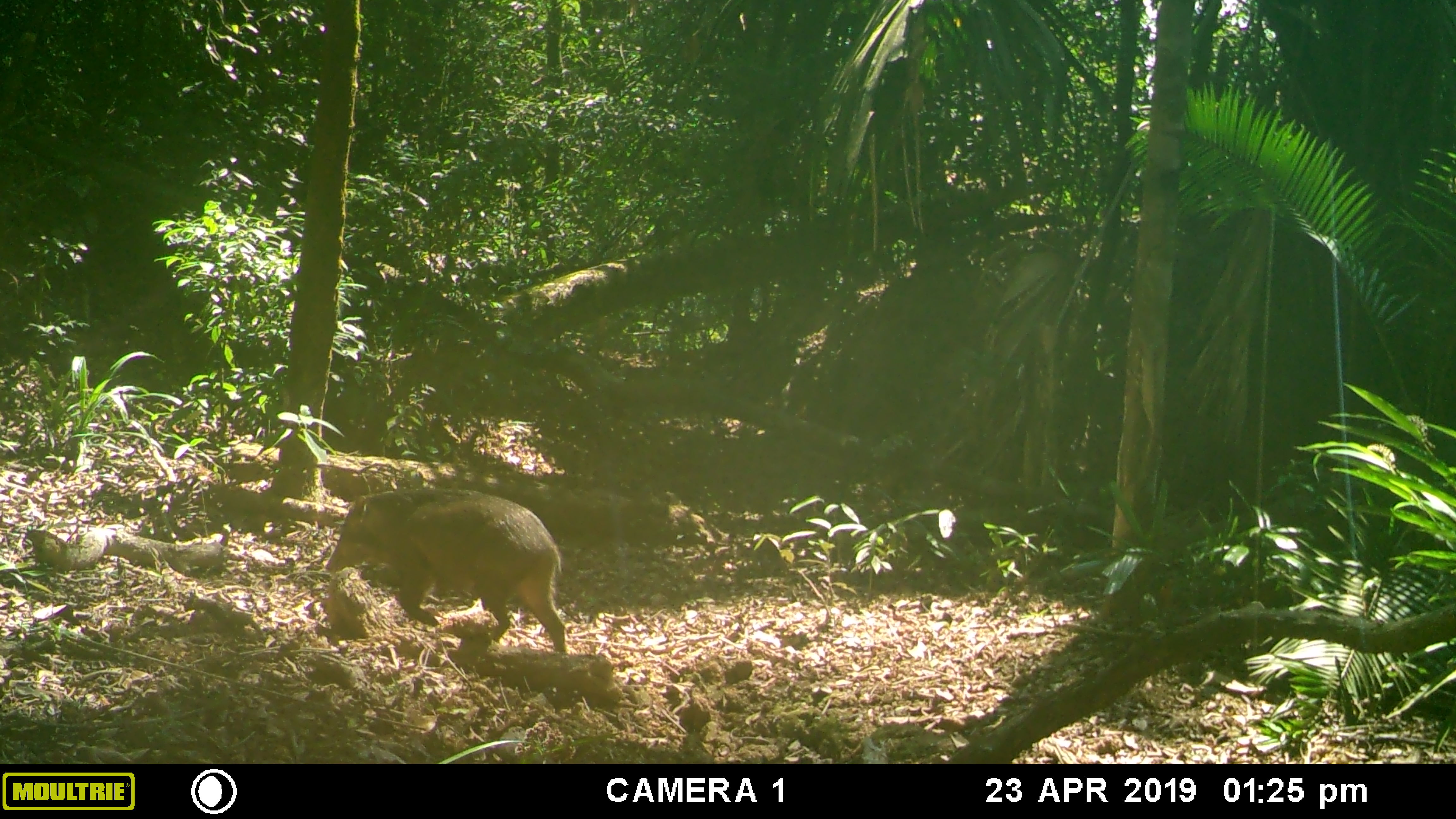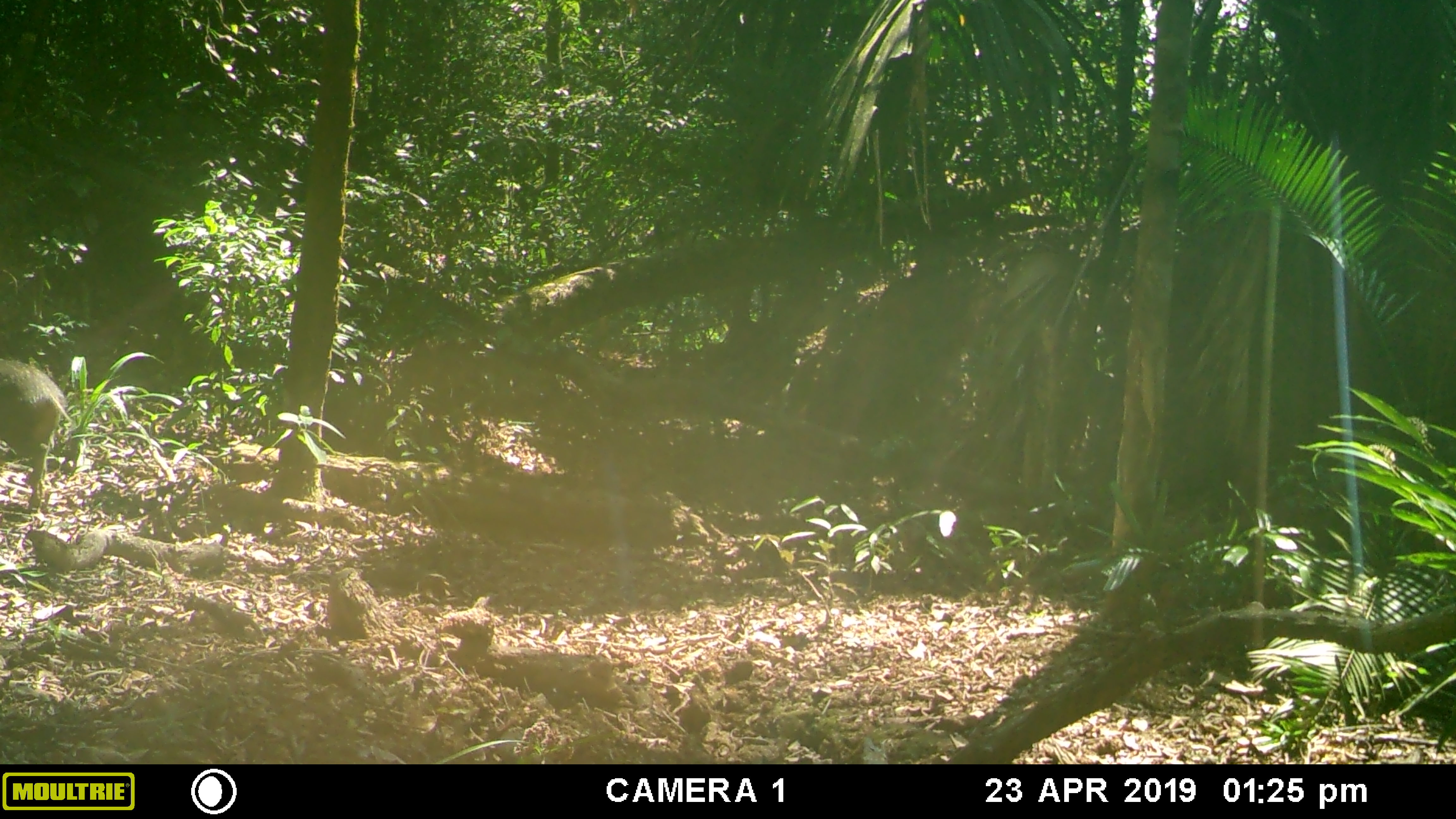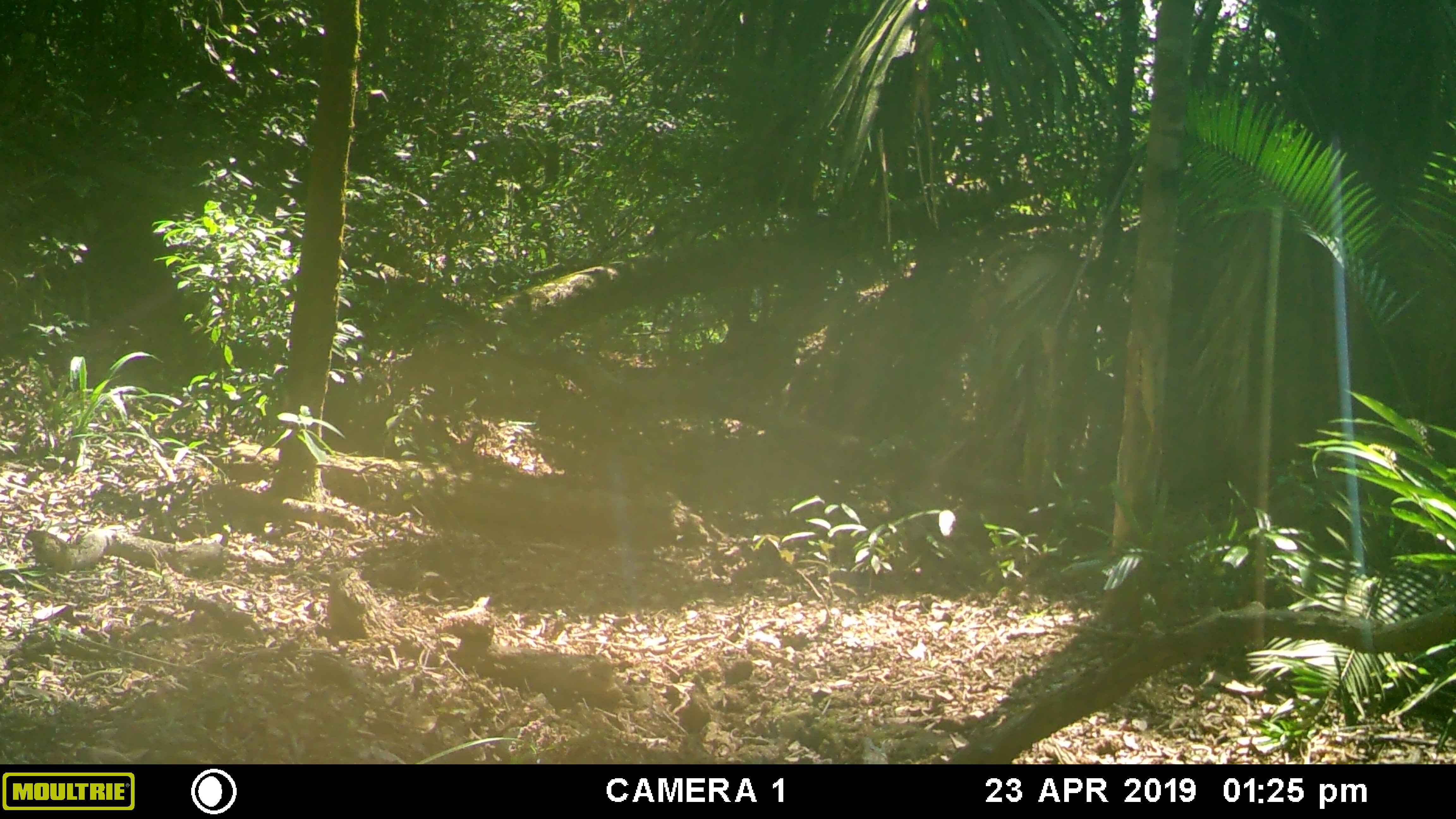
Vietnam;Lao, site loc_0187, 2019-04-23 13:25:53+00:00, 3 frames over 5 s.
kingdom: Animalia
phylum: Chordata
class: Mammalia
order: Artiodactyla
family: Suidae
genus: Sus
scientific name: Sus scrofa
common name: eurasian wild pig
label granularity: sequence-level